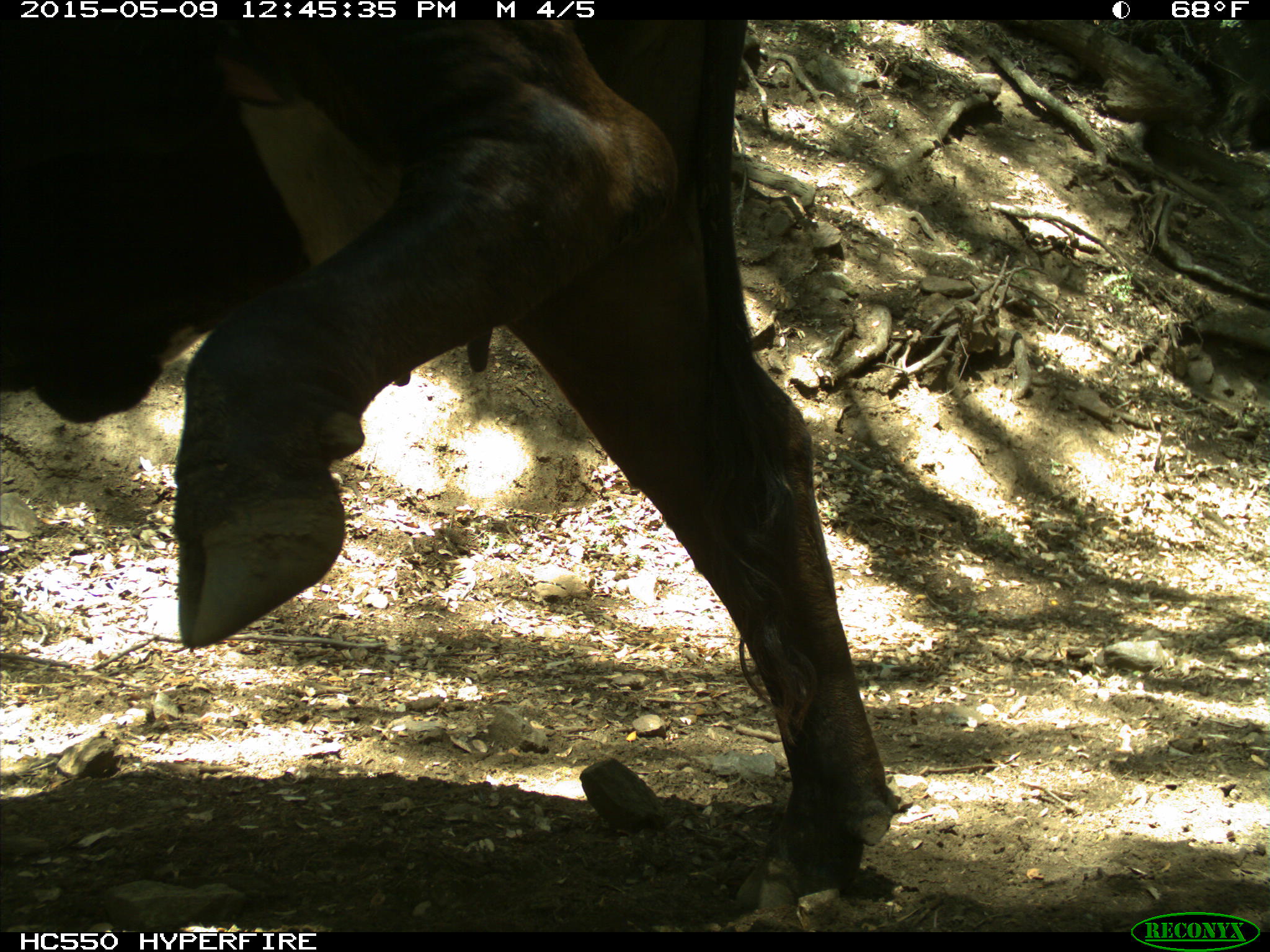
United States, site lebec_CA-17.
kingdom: Animalia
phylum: Chordata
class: Mammalia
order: Artiodactyla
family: Bovidae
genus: Bos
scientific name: Bos taurus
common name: domestic cow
Bos taurus (domestic cow).